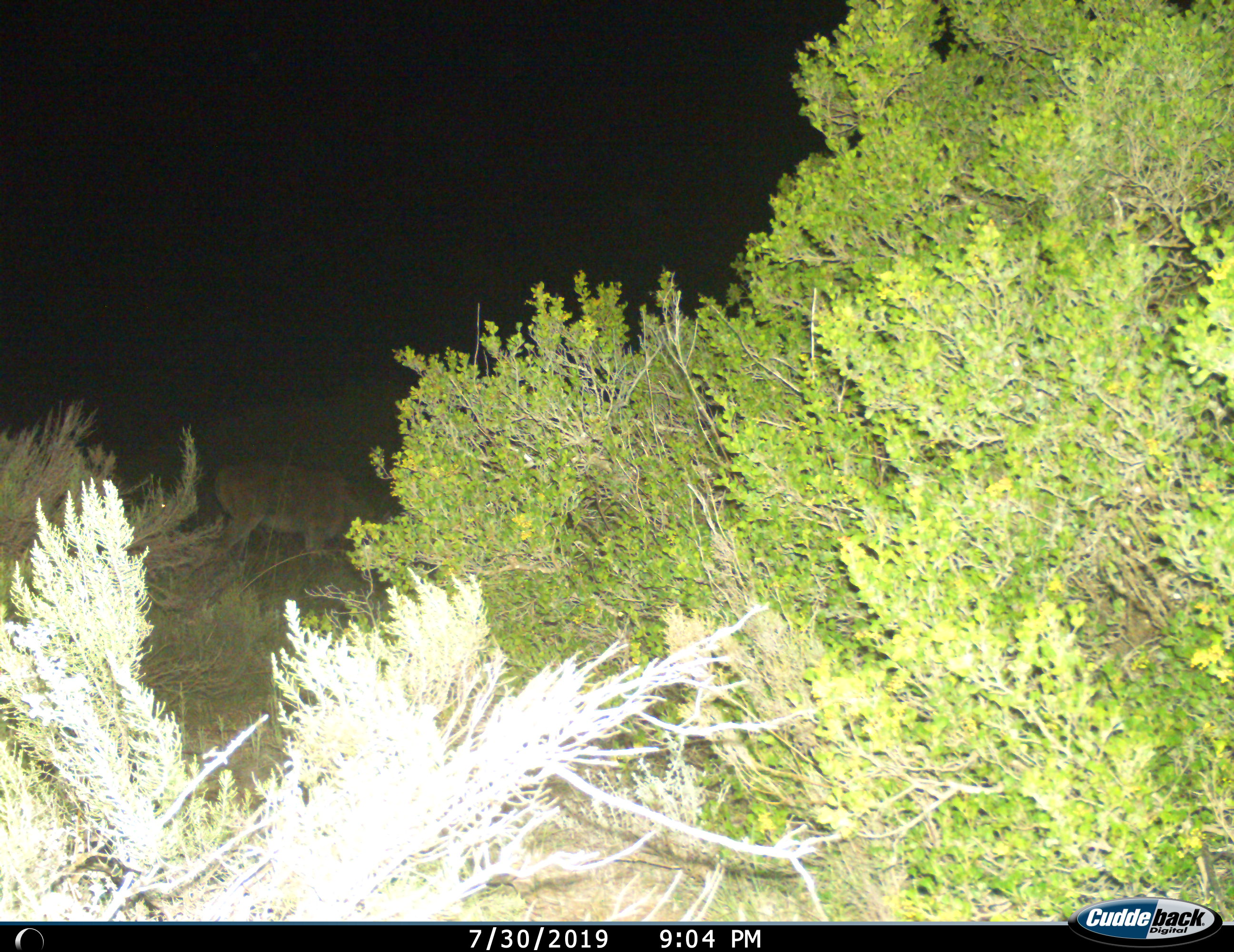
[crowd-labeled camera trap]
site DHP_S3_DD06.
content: unidentified animal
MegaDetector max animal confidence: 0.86